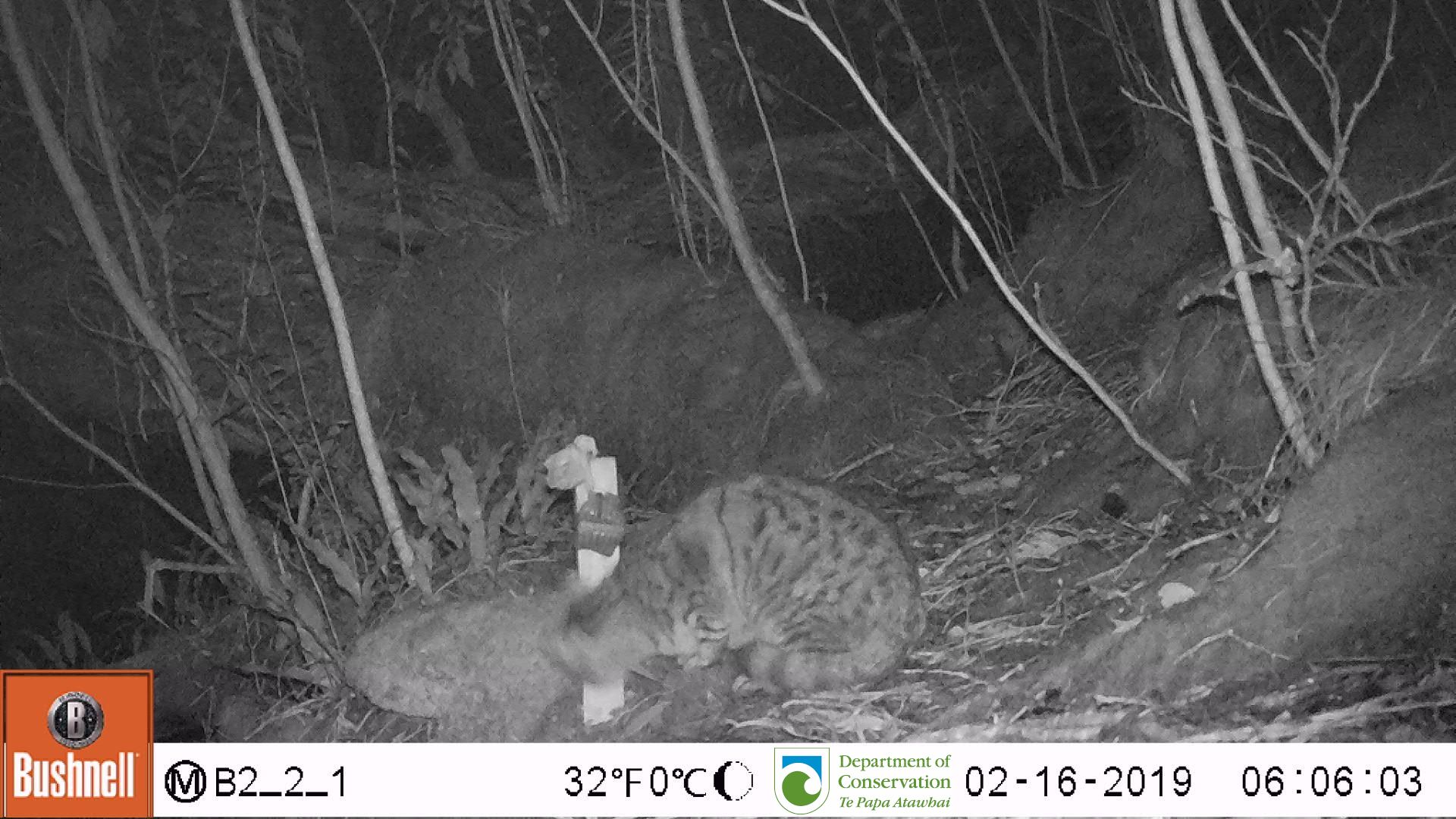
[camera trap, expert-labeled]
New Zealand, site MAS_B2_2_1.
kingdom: Animalia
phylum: Chordata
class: Mammalia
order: Carnivora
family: Felidae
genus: Felis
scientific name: Felis catus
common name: domestic cat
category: cat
Cat (domestic cat) (Felis catus).